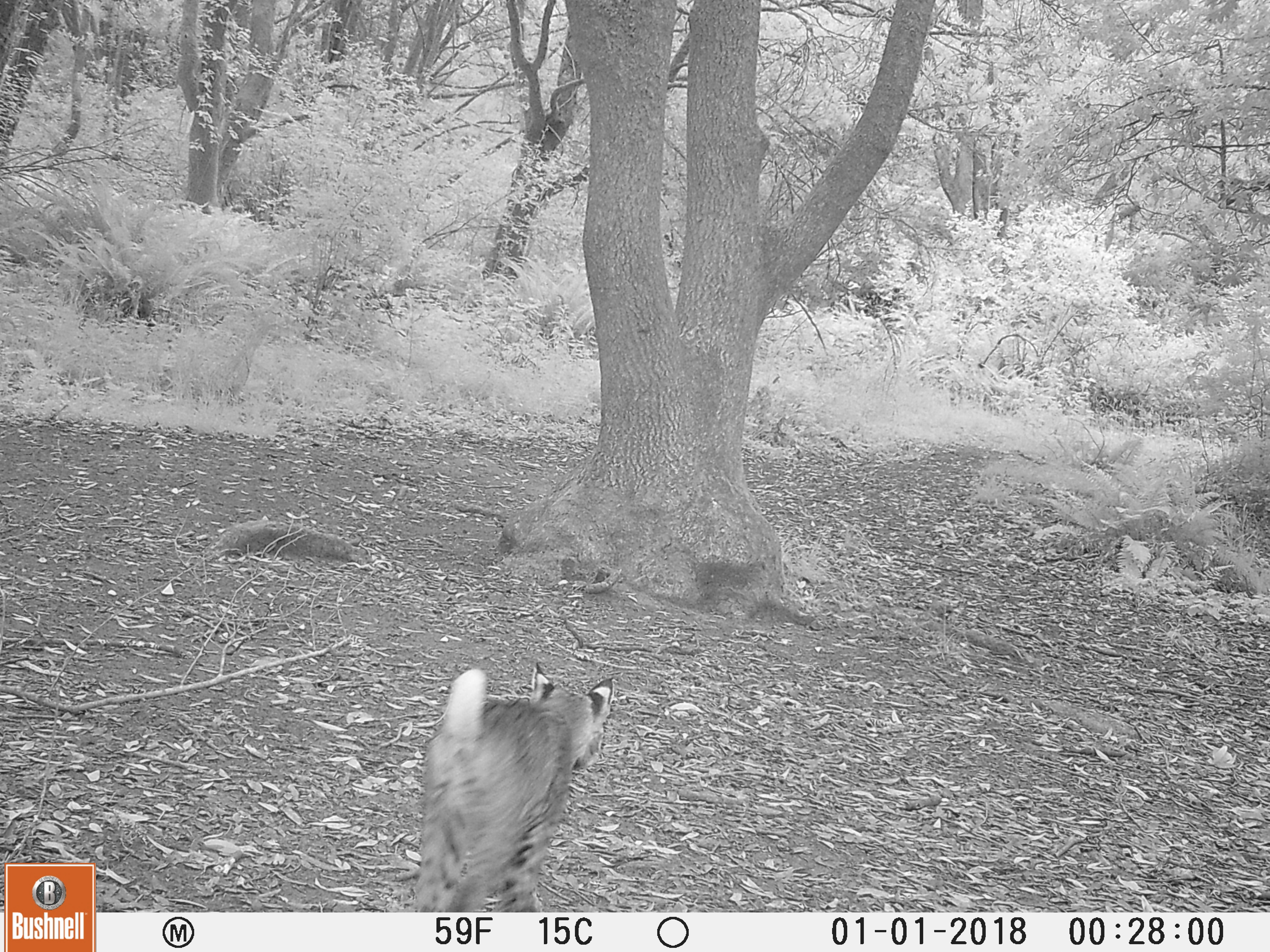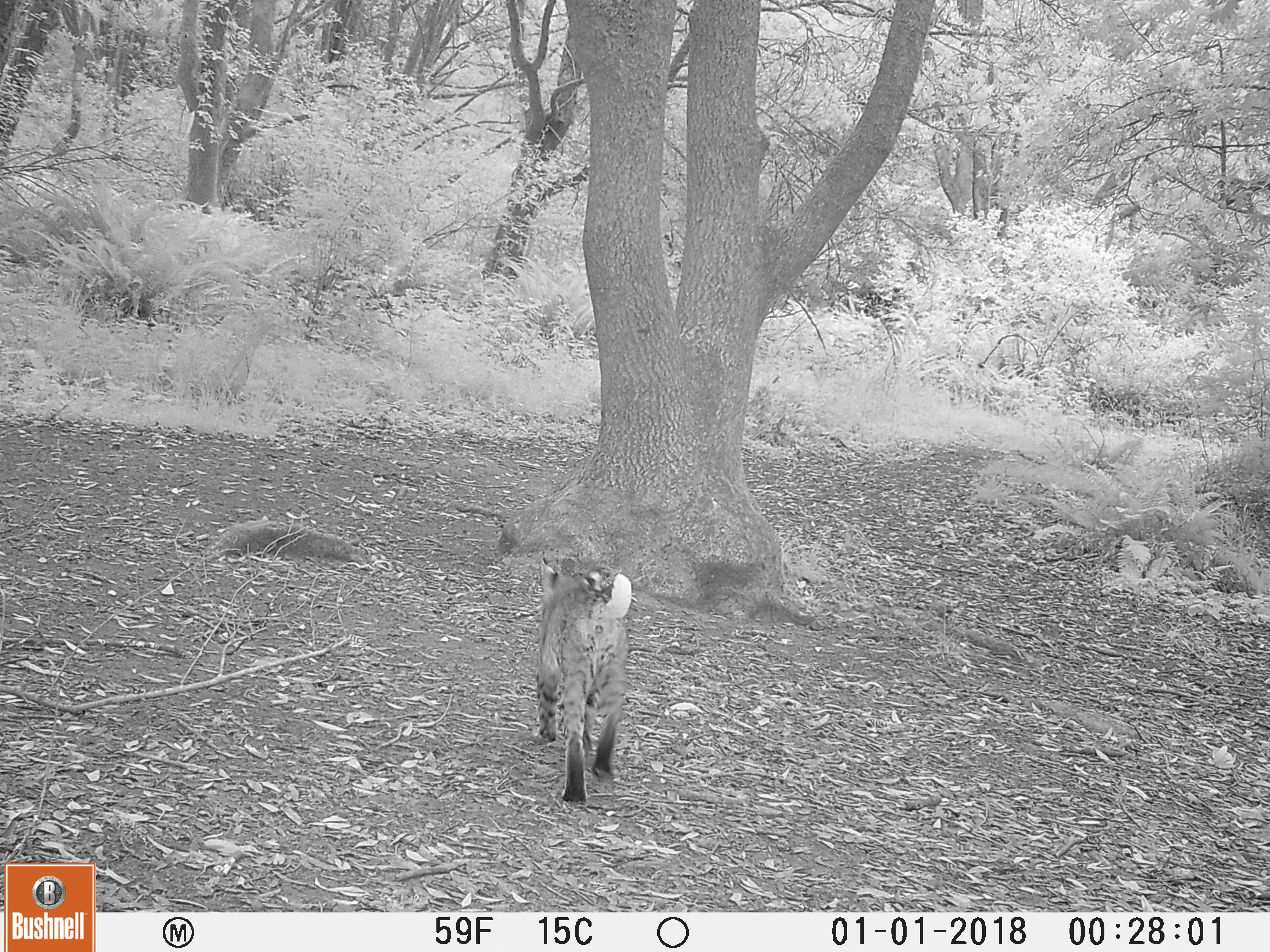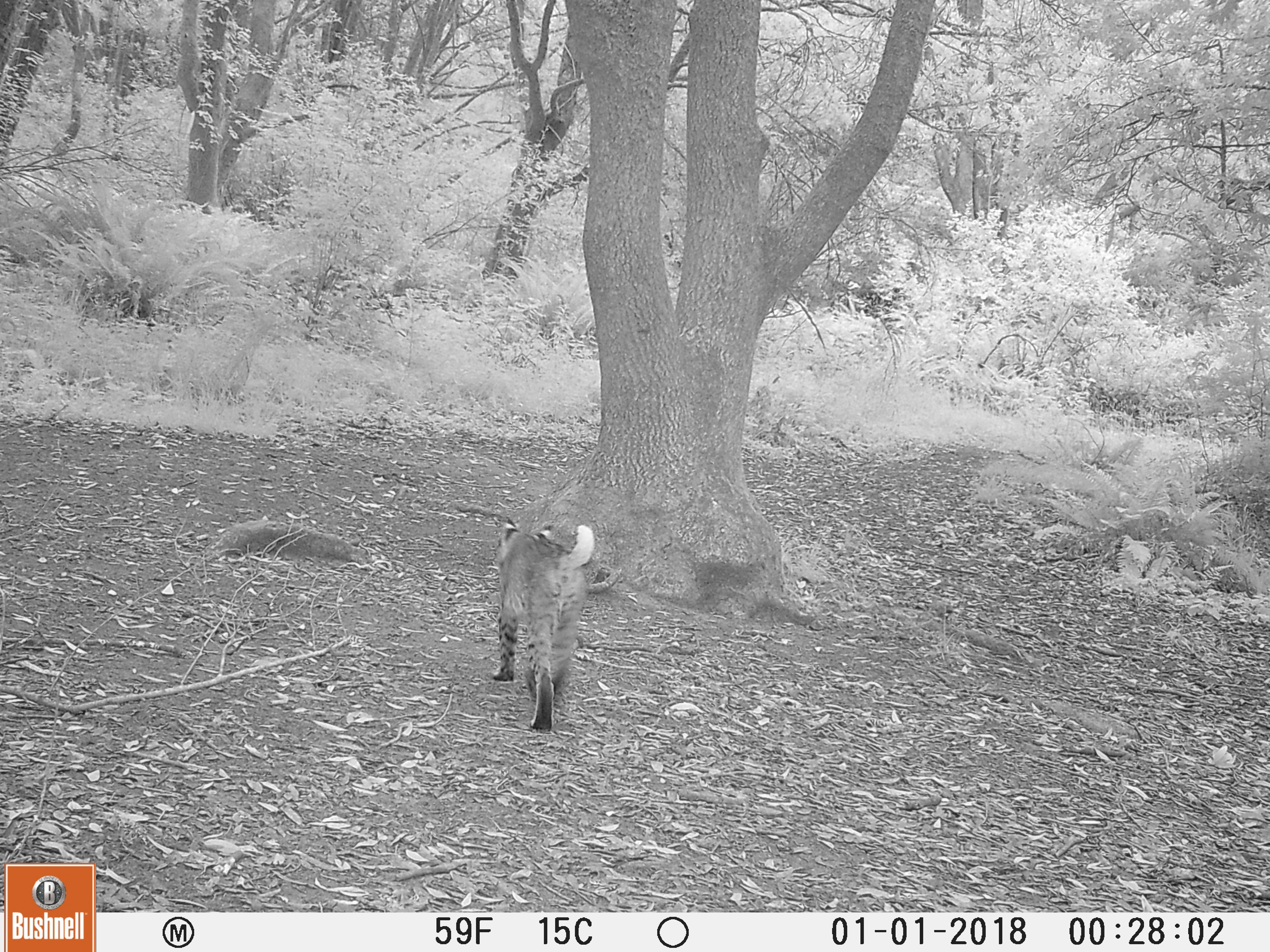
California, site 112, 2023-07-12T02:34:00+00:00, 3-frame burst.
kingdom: Animalia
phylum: Chordata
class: Mammalia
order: Carnivora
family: Felidae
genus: Lynx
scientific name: Lynx rufus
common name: bobcat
Bobcat (Lynx rufus).